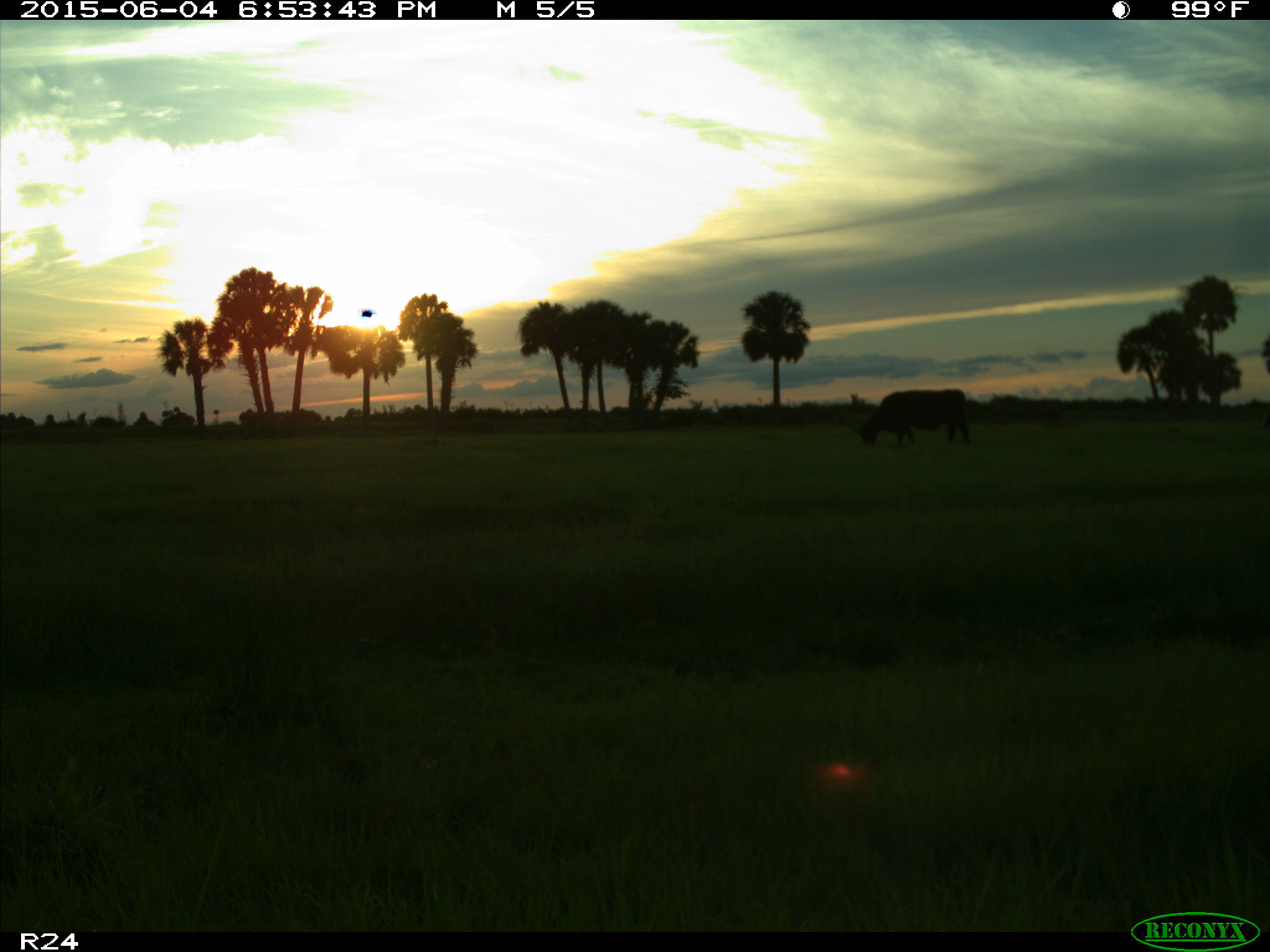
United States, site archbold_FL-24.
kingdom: Animalia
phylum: Chordata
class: Mammalia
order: Artiodactyla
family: Bovidae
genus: Bos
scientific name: Bos taurus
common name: domestic cow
Bos taurus (domestic cow).